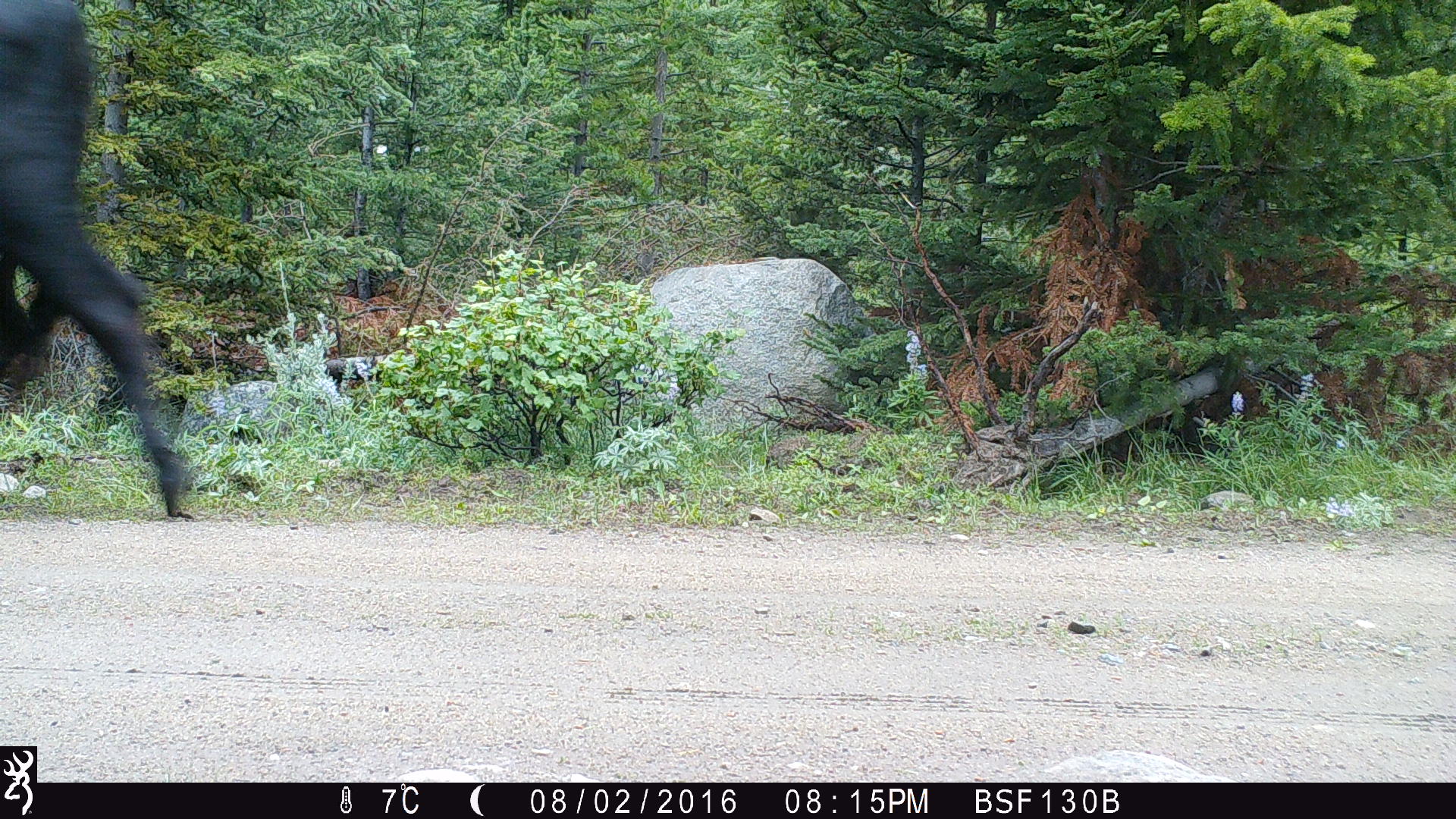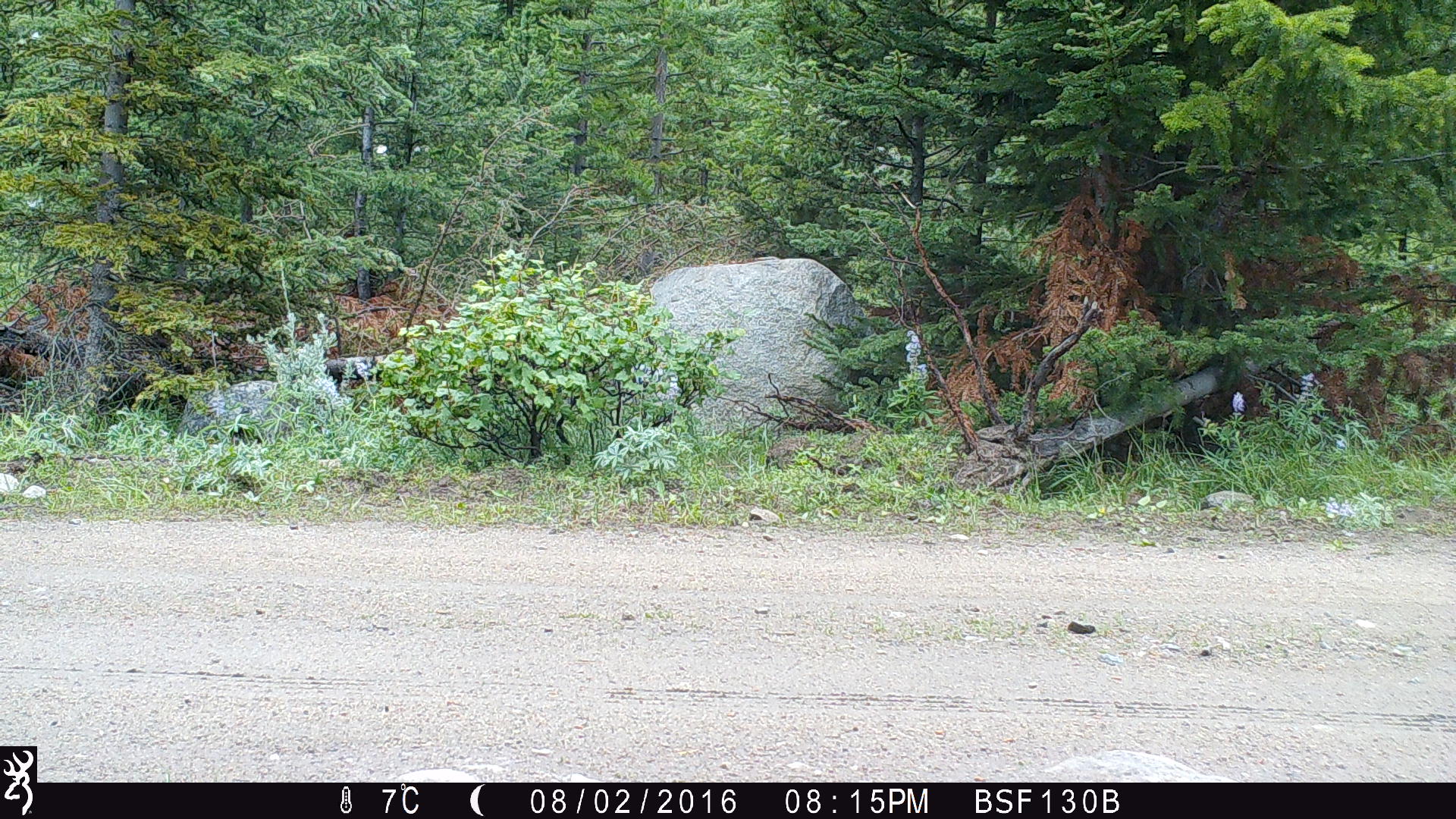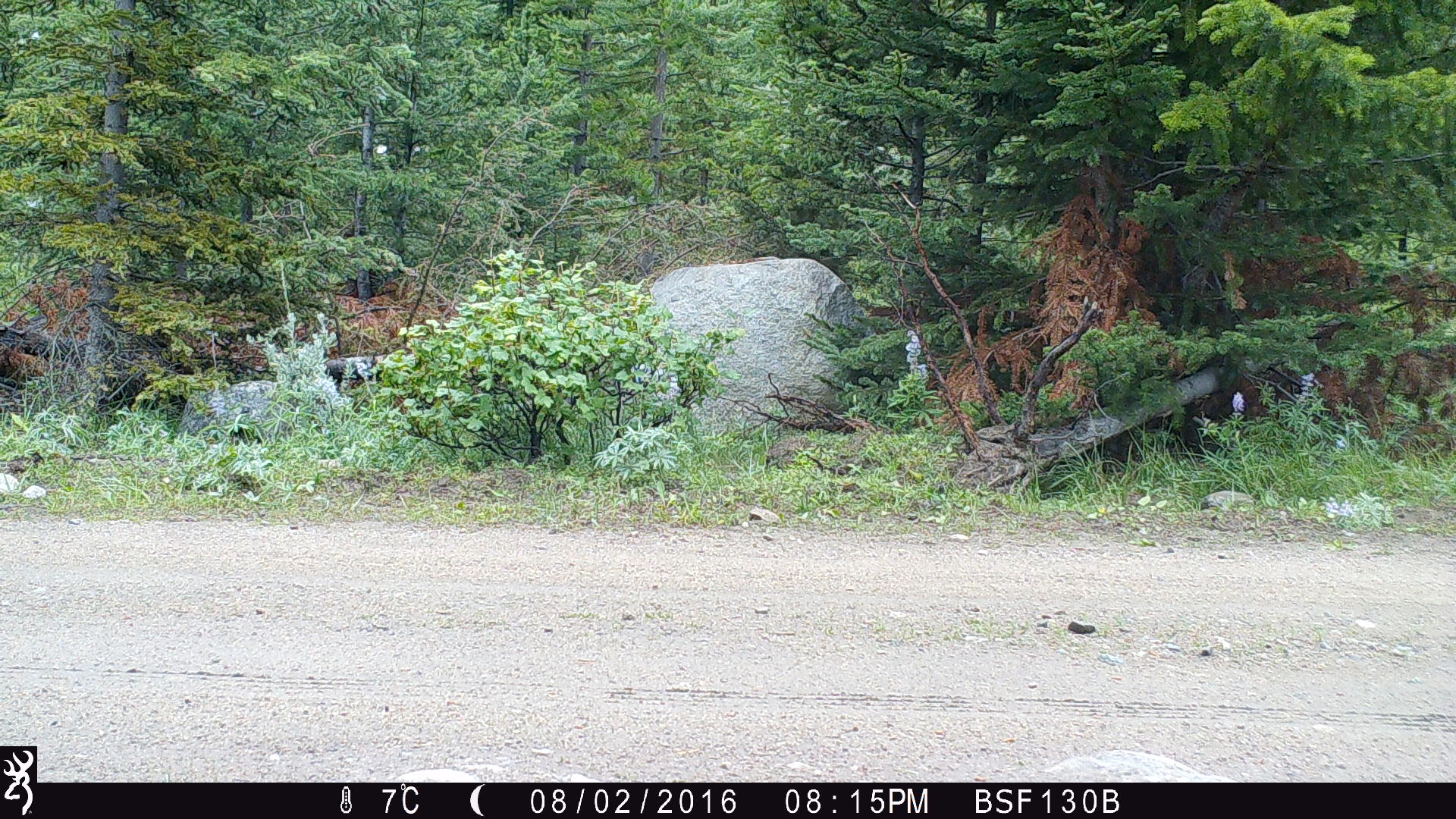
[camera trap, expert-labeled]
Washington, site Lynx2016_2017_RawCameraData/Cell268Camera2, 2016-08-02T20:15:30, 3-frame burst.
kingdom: Animalia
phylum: Chordata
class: Mammalia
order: Artiodactyla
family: Bovidae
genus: Bos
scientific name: Bos taurus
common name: domestic cattle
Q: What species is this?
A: Domestic cattle (Bos taurus).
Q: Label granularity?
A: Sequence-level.